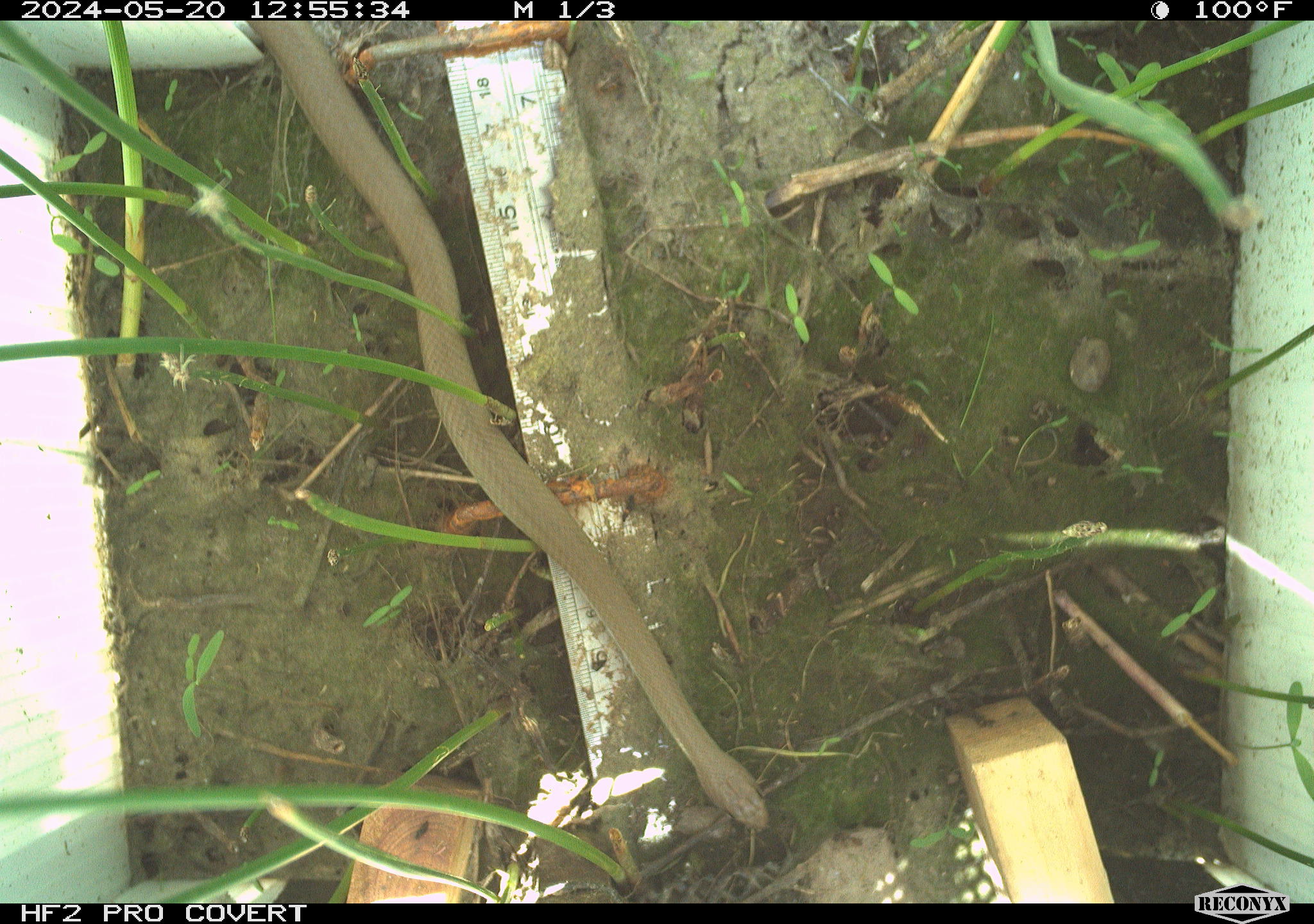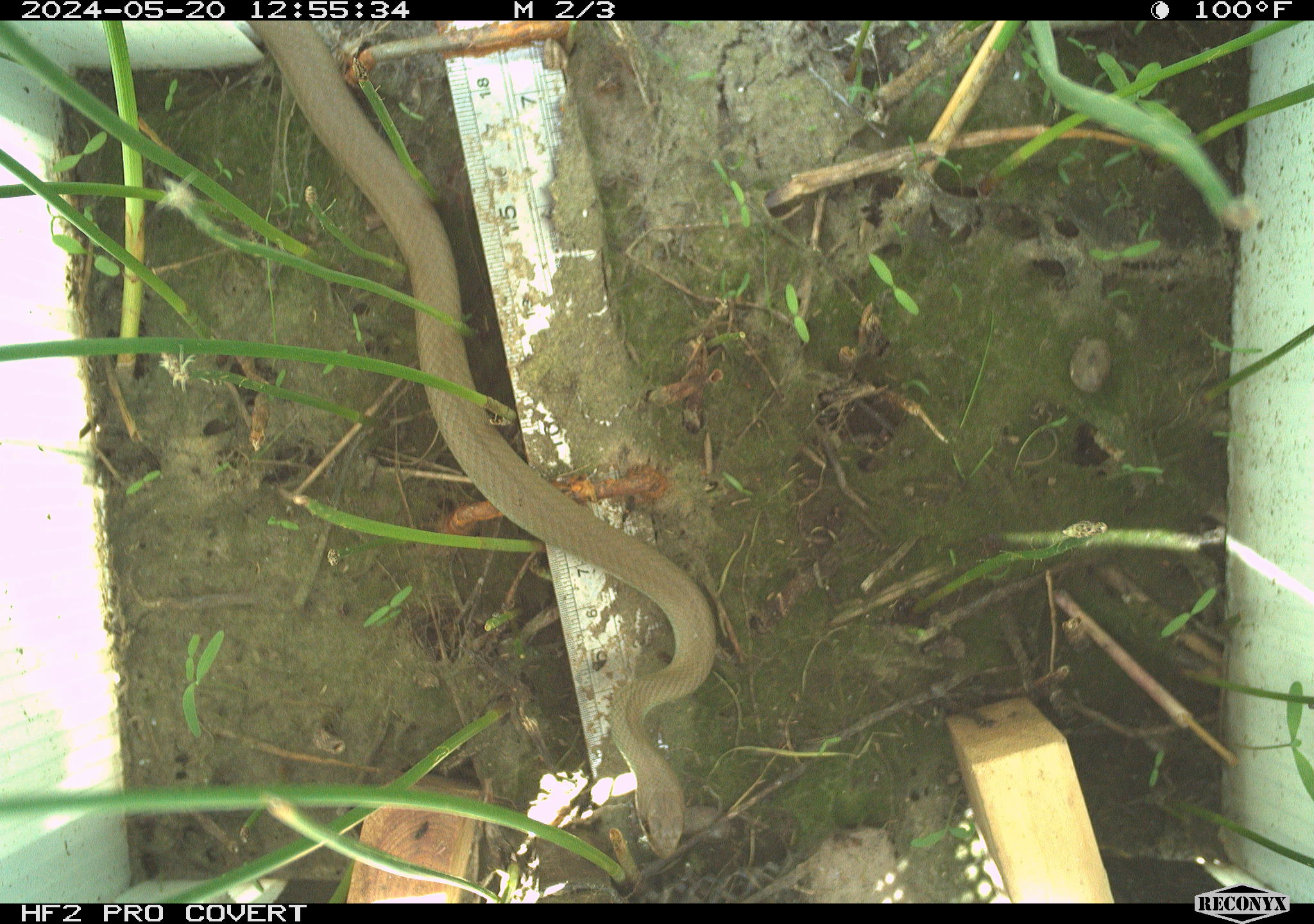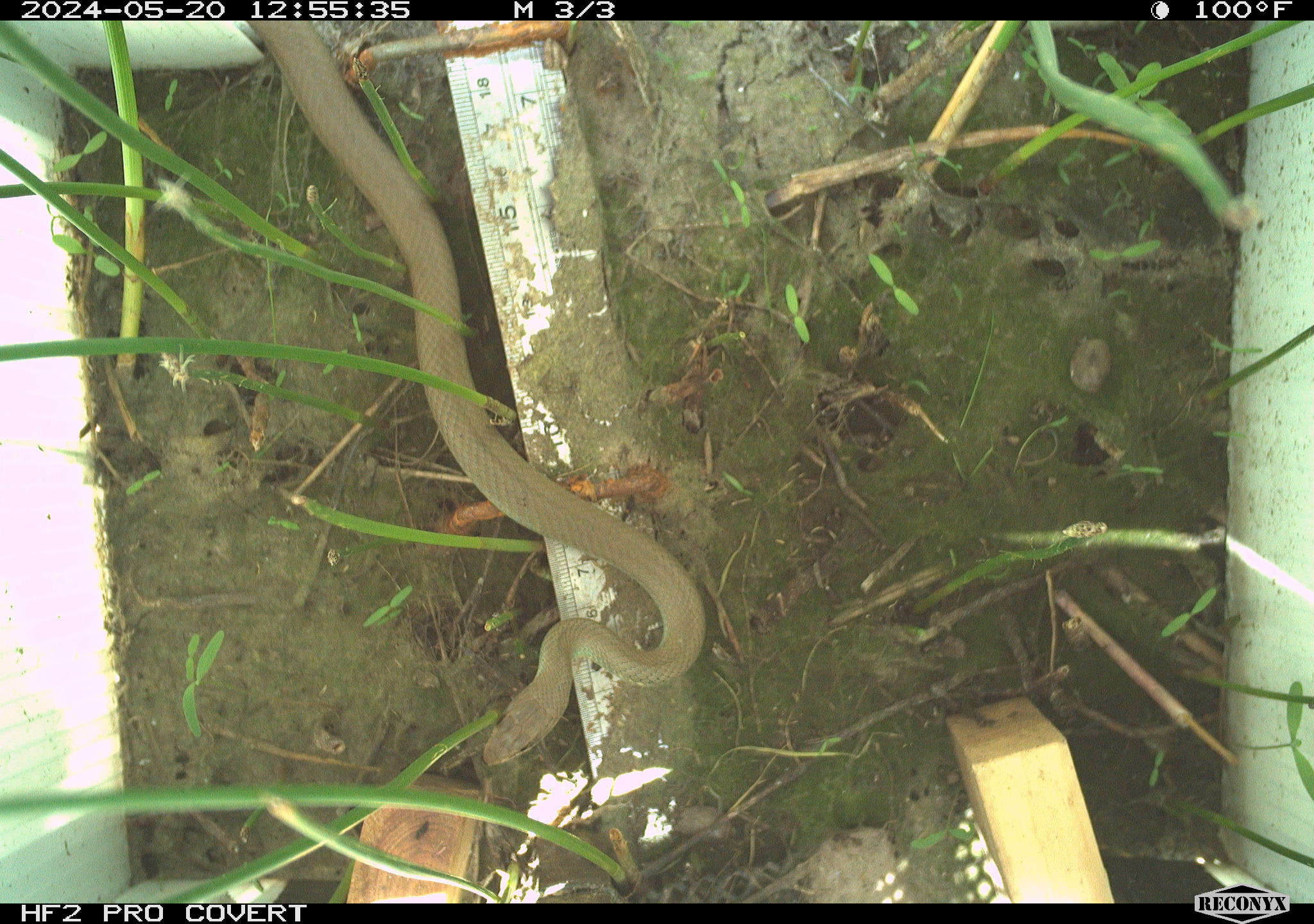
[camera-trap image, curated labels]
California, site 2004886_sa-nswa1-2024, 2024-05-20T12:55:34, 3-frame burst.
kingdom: Animalia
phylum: Chordata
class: Reptilia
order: Squamata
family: Colubridae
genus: Coluber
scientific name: Coluber constrictor mormon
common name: western yellow-bellied racer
Western yellow-bellied racer (Coluber constrictor mormon).